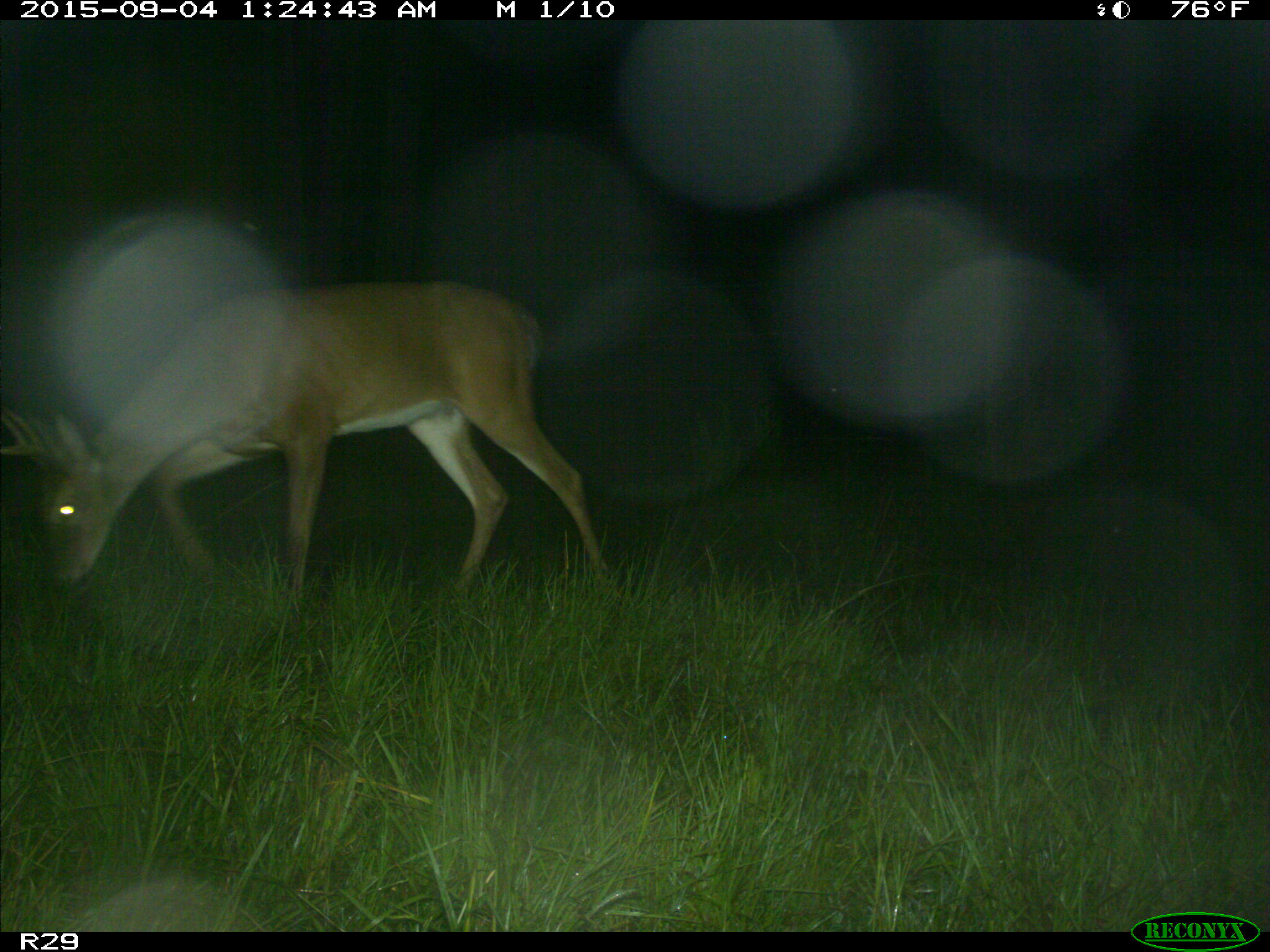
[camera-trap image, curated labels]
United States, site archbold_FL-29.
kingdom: Animalia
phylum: Chordata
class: Mammalia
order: Artiodactyla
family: Cervidae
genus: Odocoileus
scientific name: Odocoileus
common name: deer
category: unidentified deer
Unidentified deer (deer) (Odocoileus).